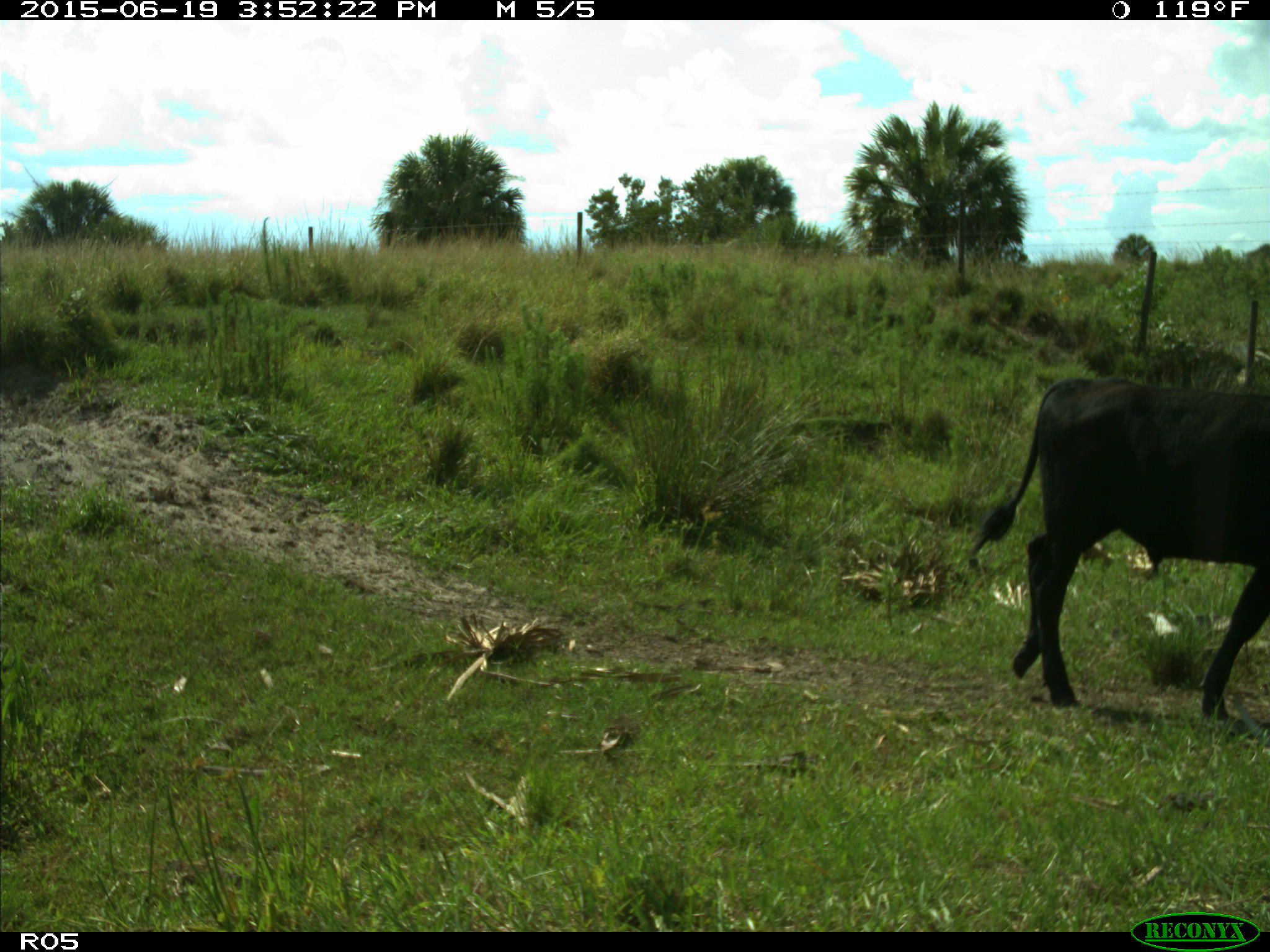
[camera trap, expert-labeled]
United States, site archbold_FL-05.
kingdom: Animalia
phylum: Chordata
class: Mammalia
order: Artiodactyla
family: Bovidae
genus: Bos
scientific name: Bos taurus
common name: domestic cow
Bos taurus (domestic cow).